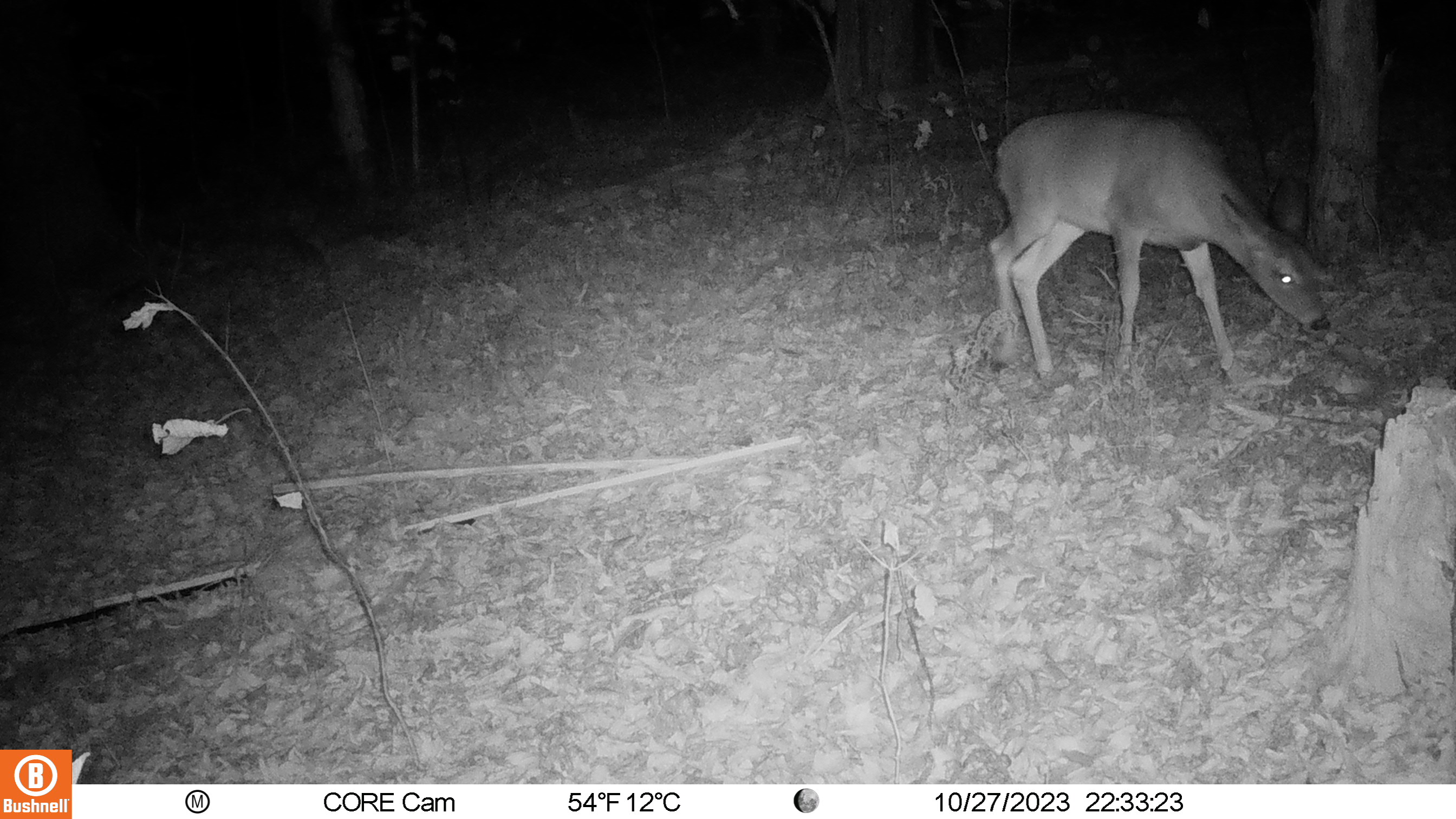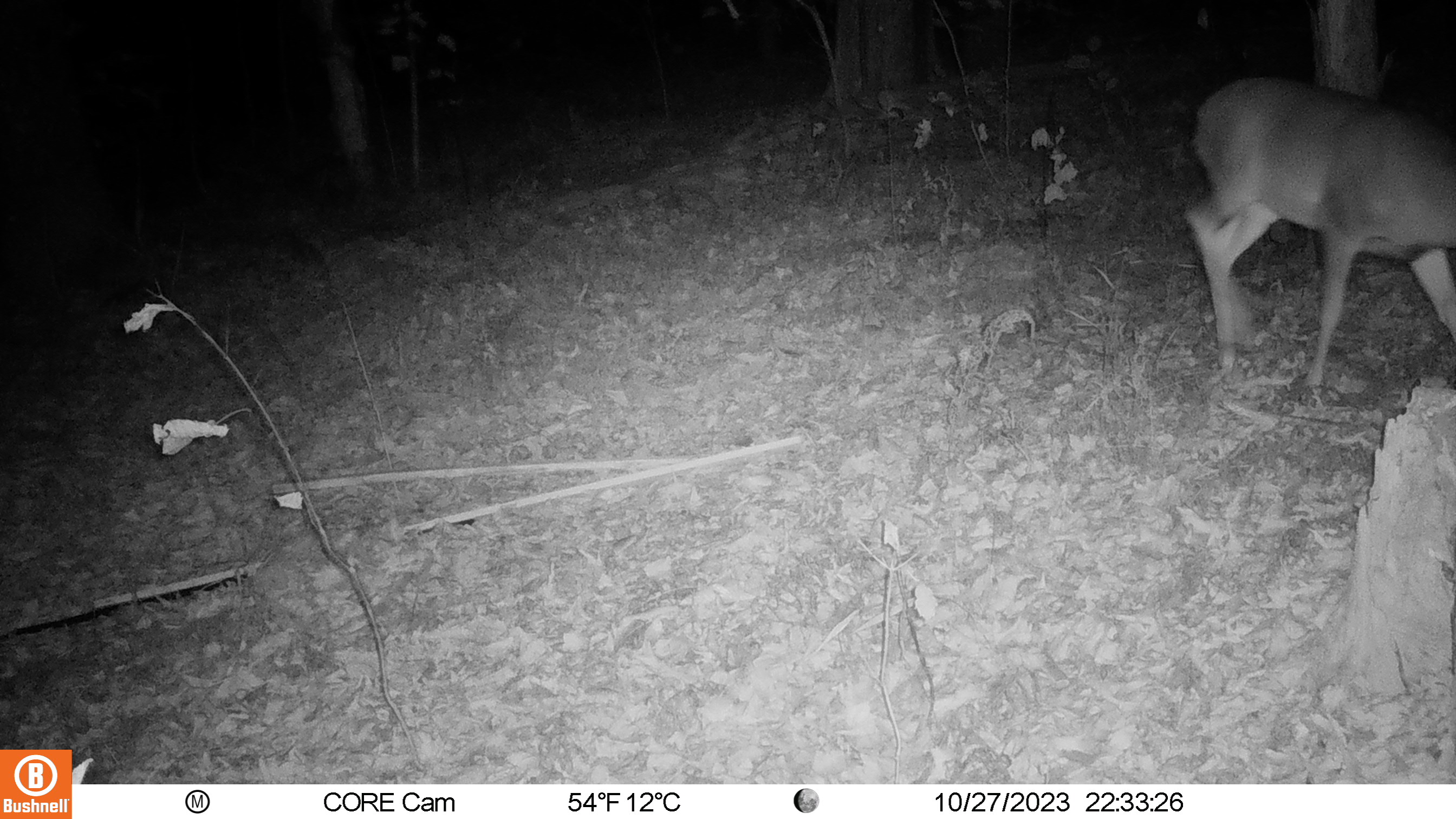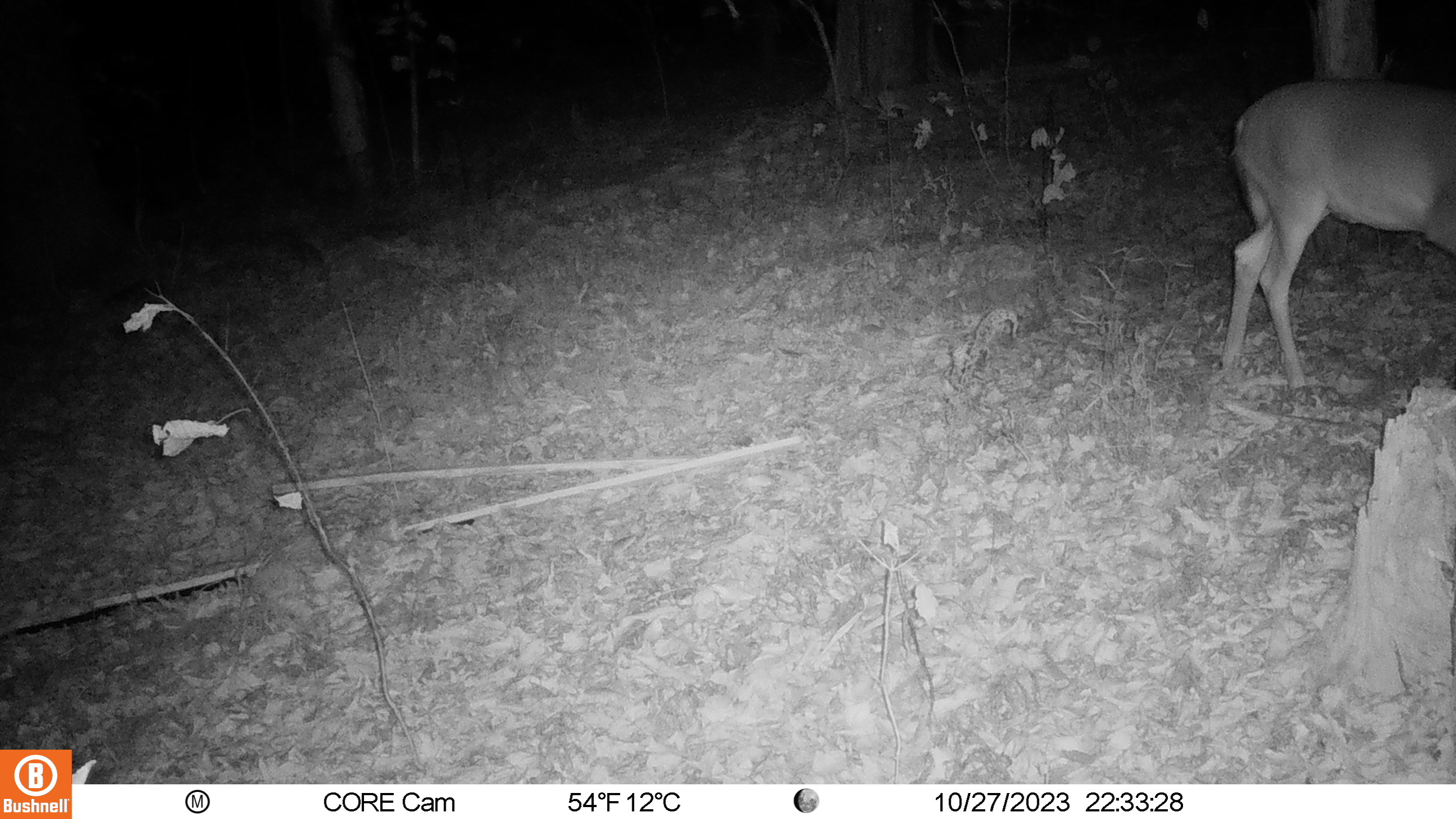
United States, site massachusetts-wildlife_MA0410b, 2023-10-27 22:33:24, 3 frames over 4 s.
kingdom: Animalia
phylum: Chordata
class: Mammalia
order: Artiodactyla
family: Cervidae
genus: Odocoileus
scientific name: Odocoileus virginianus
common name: white-tailed deer